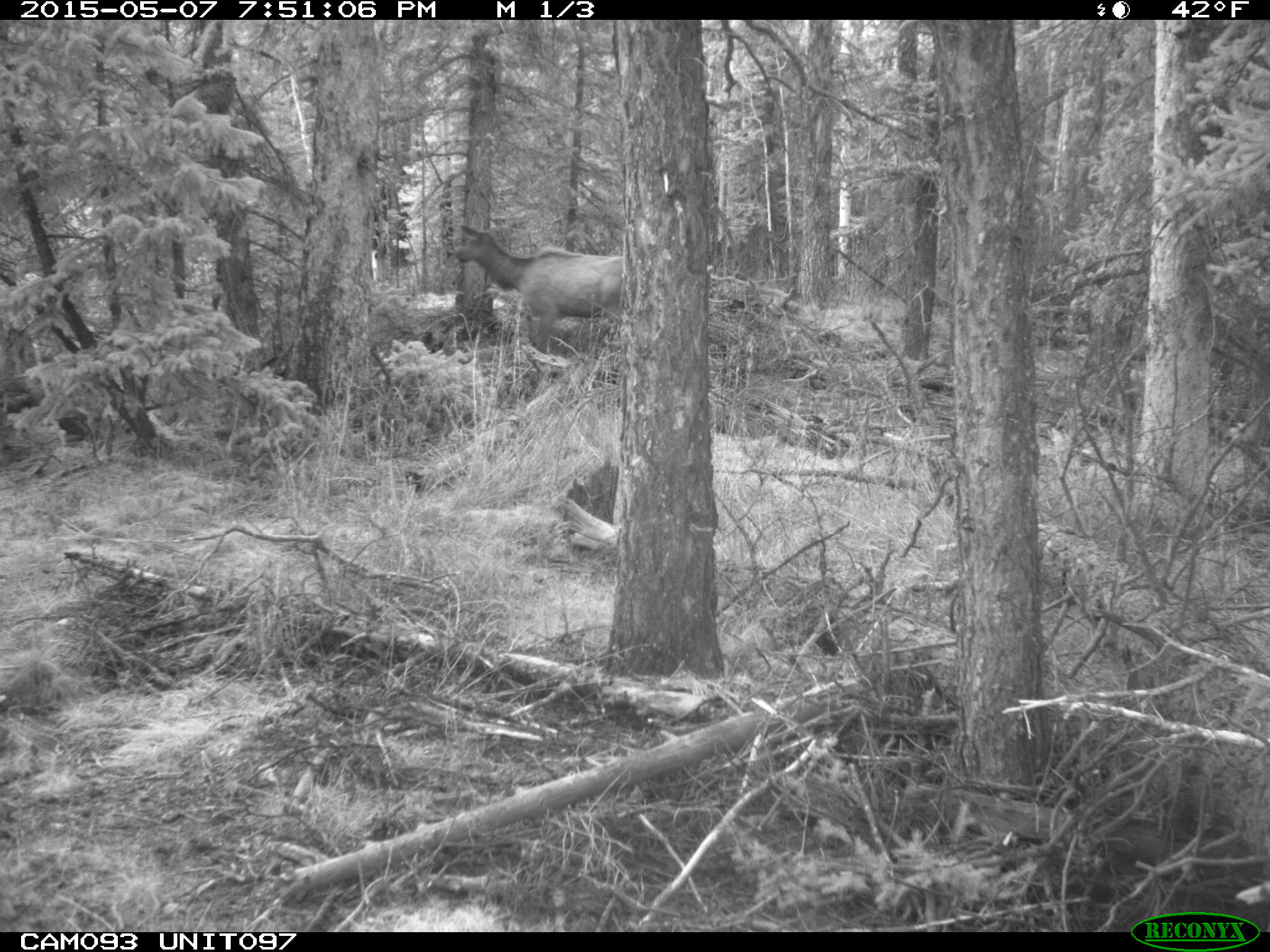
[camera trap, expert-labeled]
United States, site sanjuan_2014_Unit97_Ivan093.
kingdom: Animalia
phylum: Chordata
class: Mammalia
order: Artiodactyla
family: Cervidae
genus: Cervus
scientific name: Cervus elaphus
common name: red deer